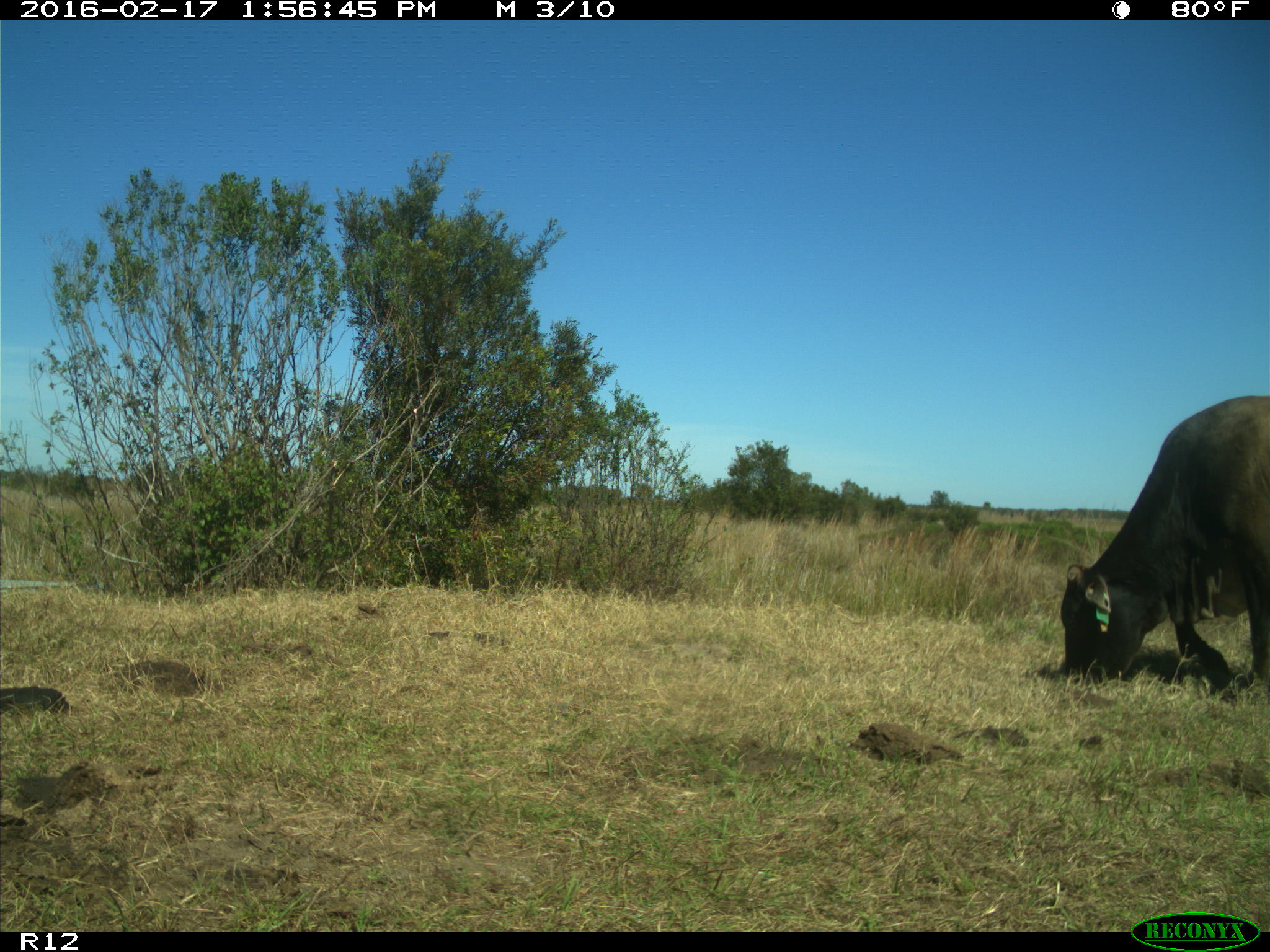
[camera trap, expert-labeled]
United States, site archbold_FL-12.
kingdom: Animalia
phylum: Chordata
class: Mammalia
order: Artiodactyla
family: Bovidae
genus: Bos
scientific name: Bos taurus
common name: domestic cow